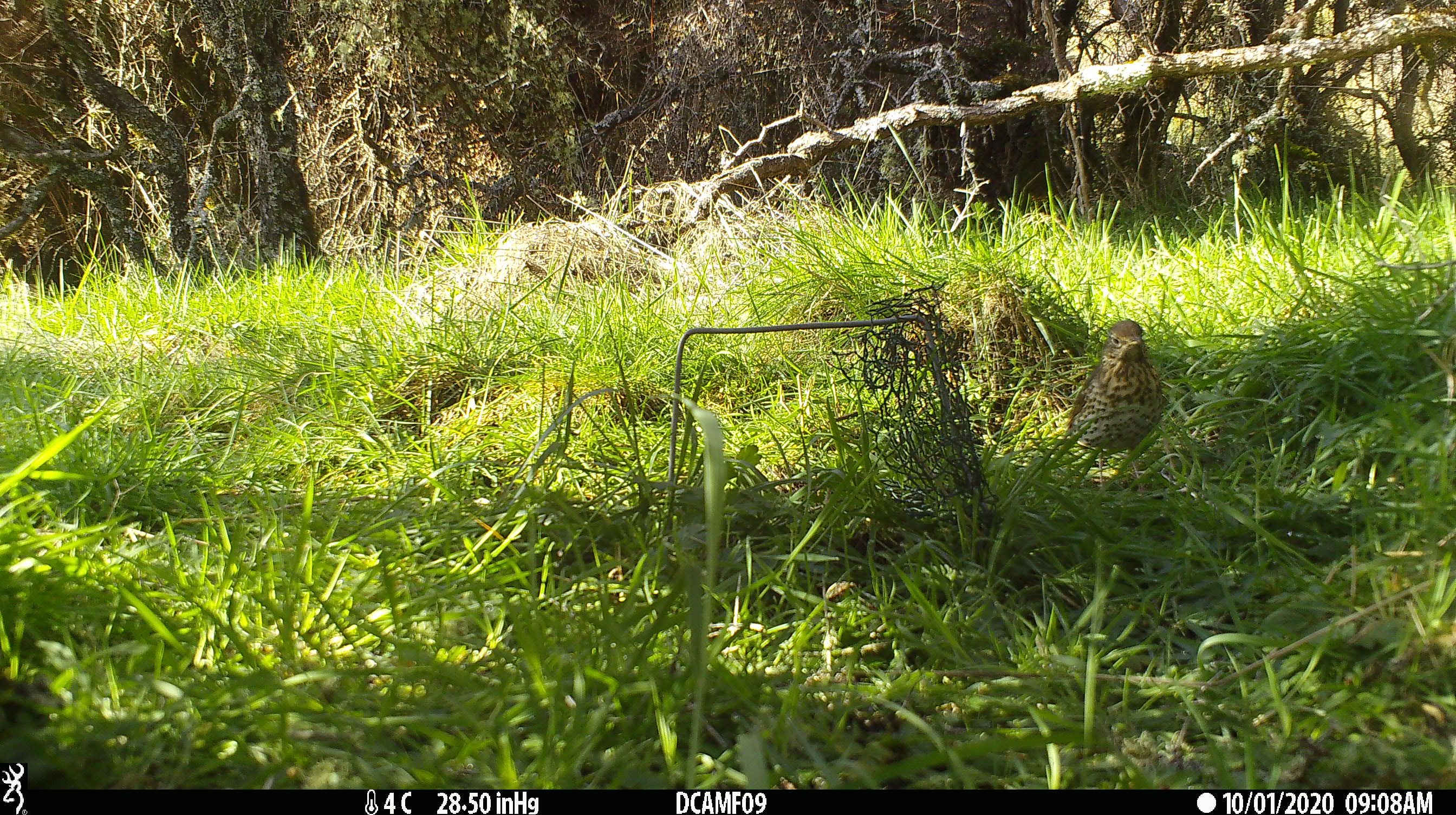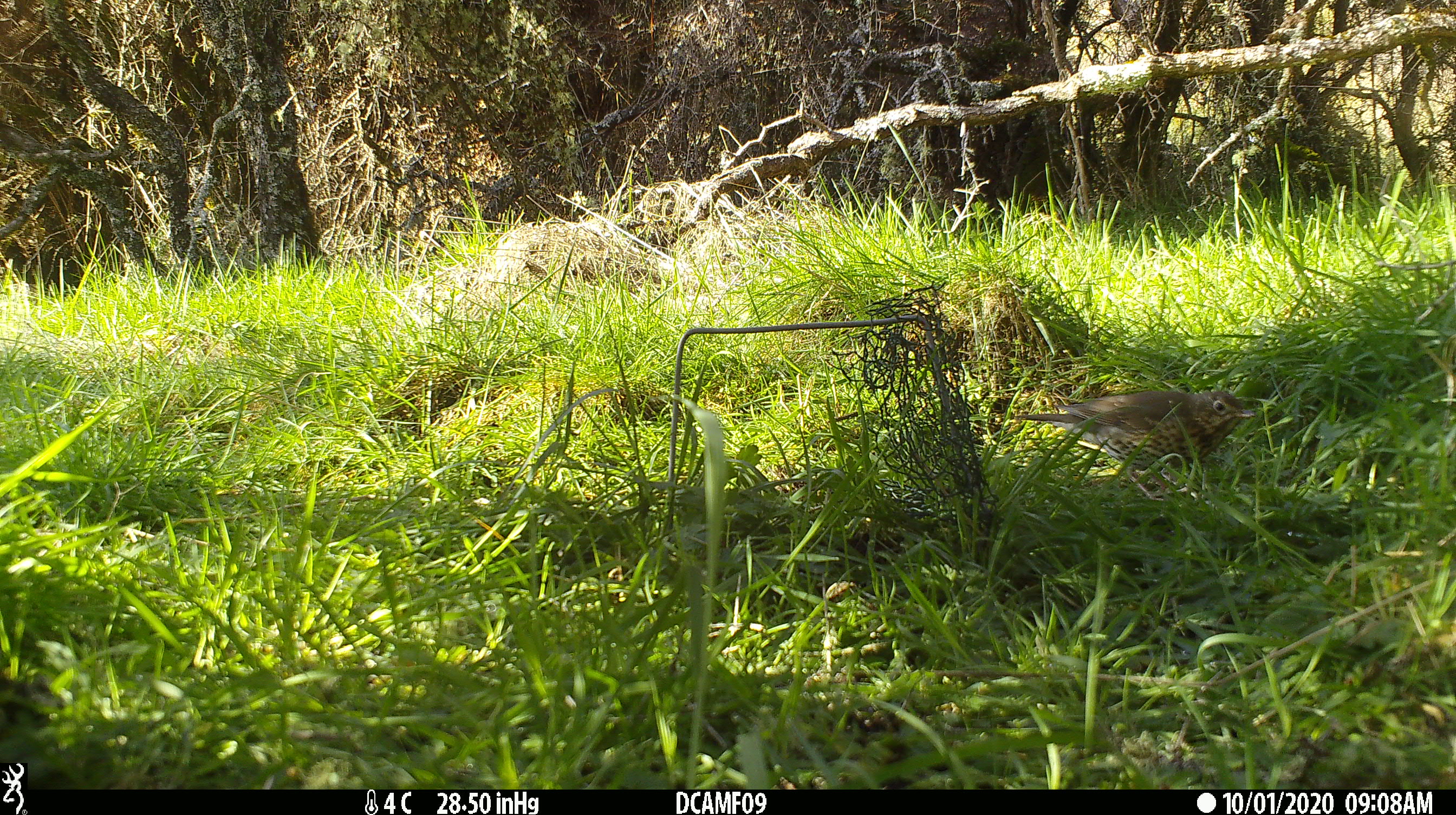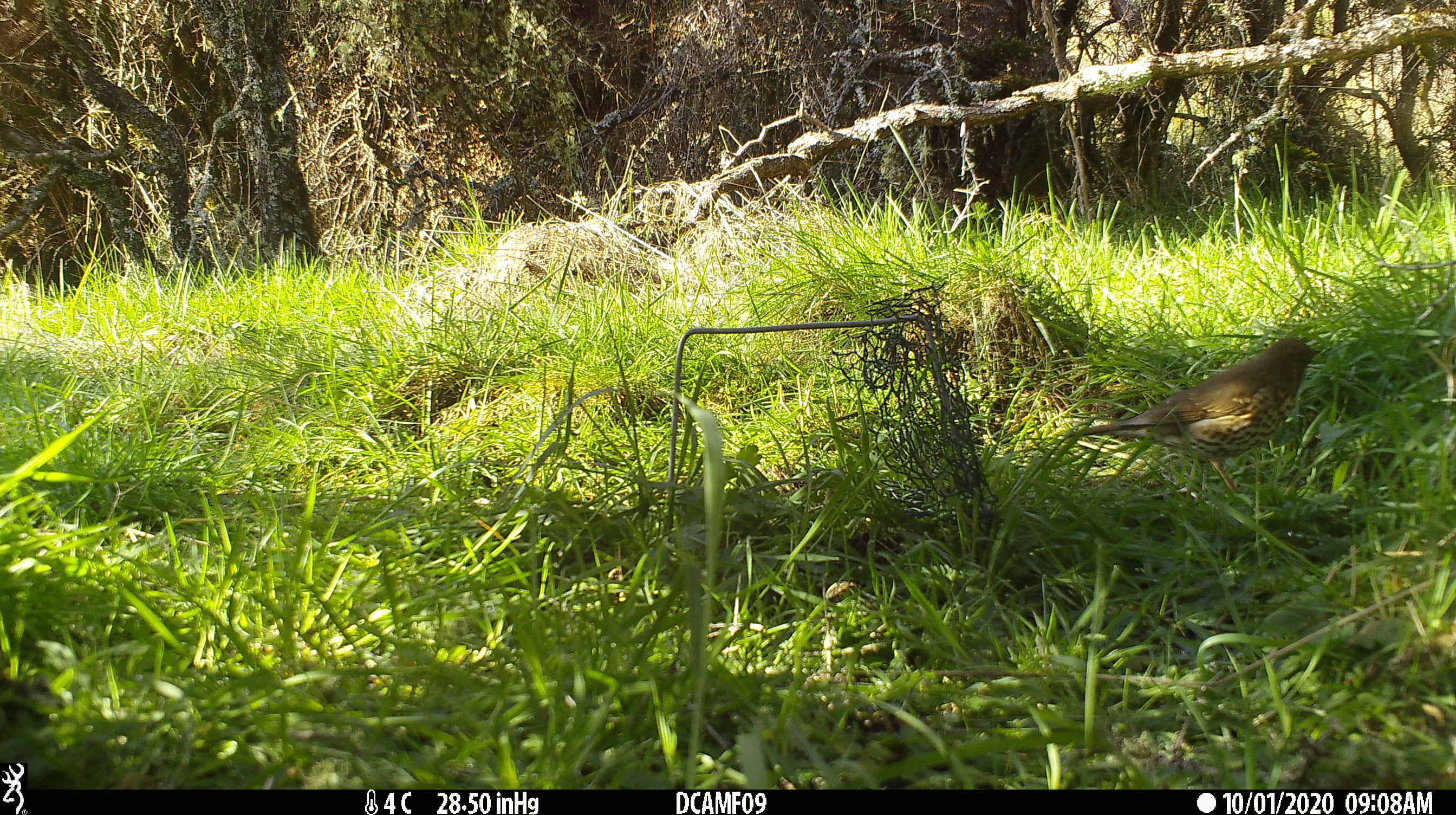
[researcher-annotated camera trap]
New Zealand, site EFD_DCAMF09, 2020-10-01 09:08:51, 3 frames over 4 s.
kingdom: Animalia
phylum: Chordata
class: Aves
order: Passeriformes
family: Turdidae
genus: Turdus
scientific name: Turdus philomelos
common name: song thrush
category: thrush